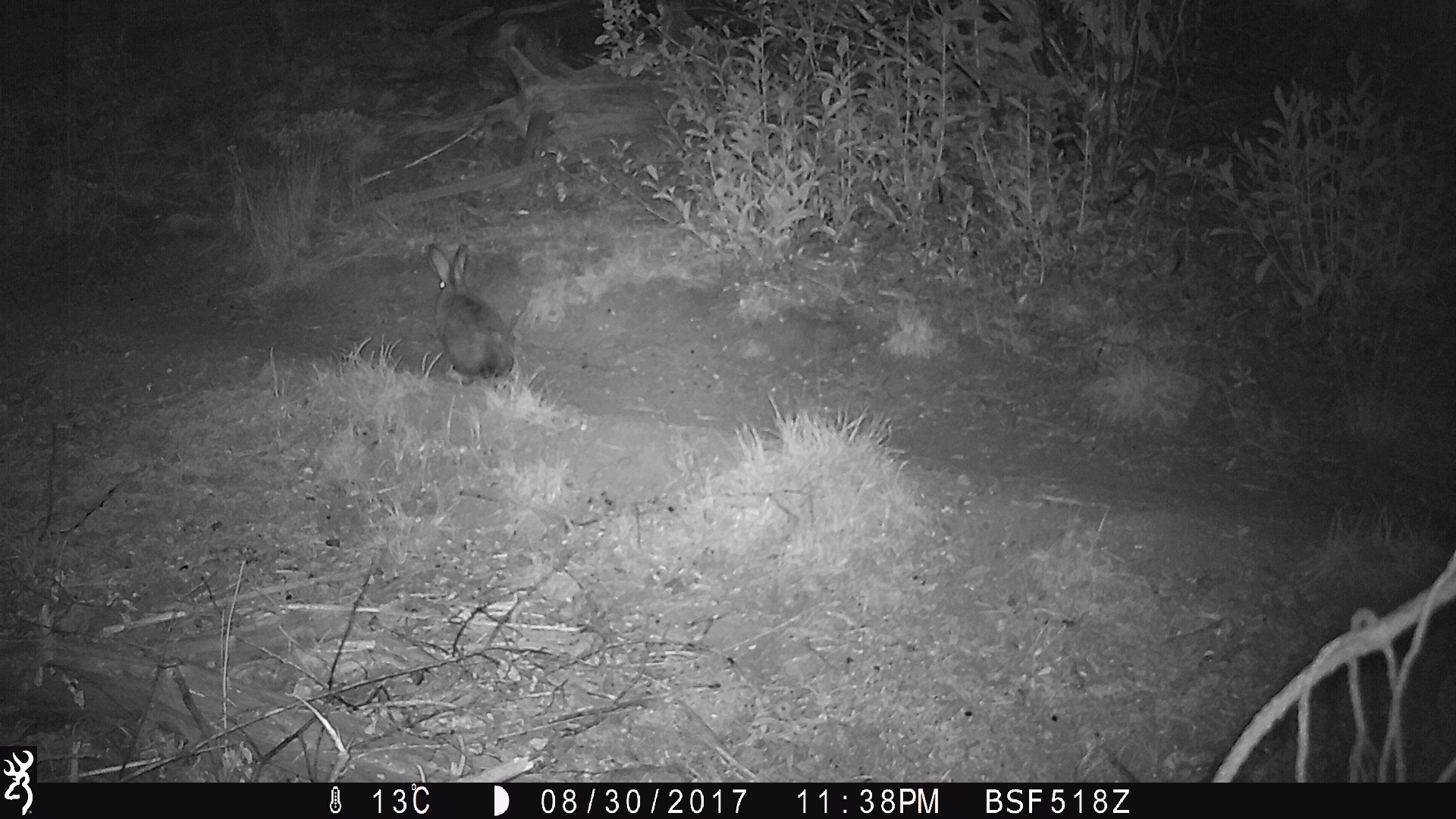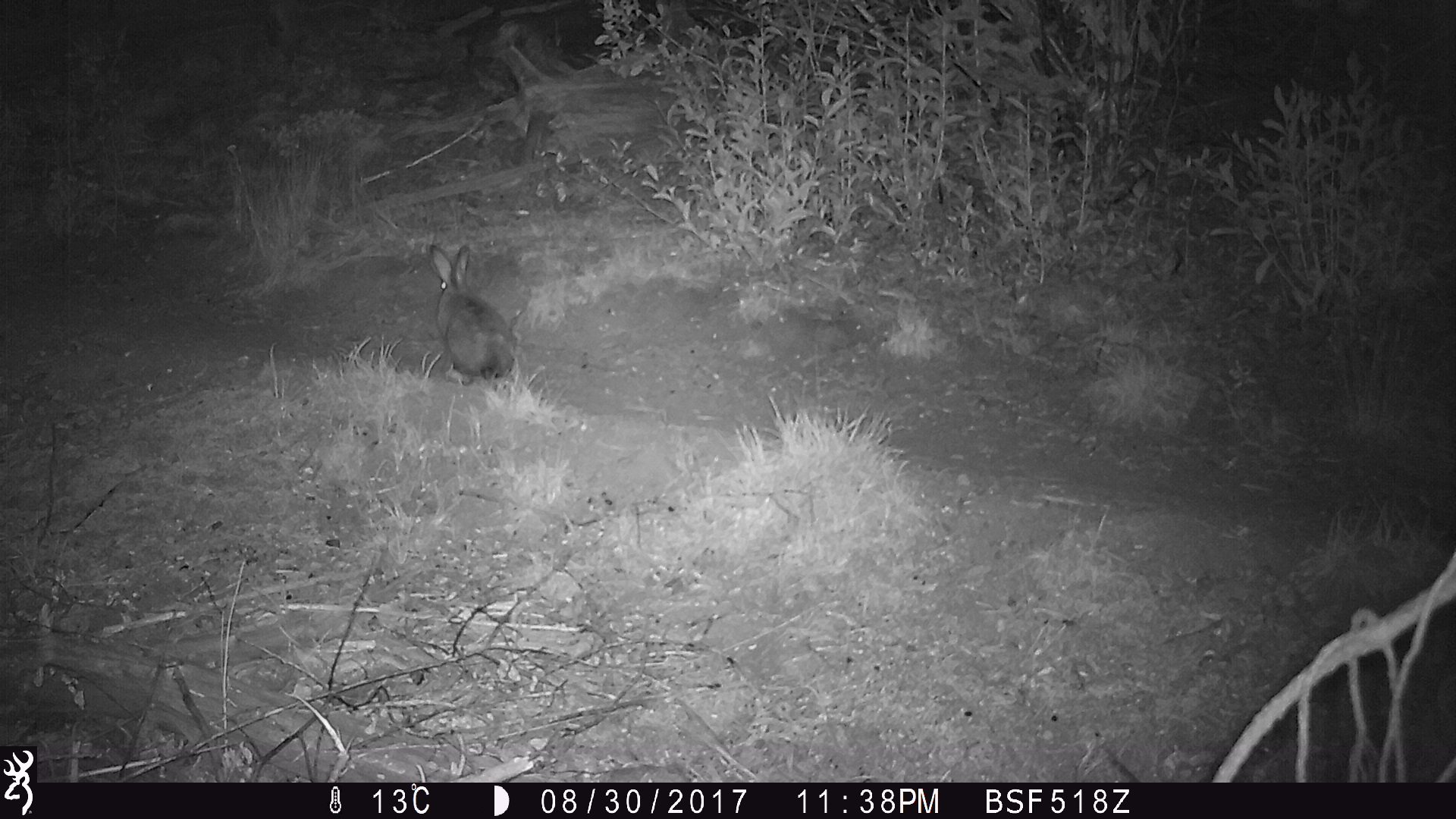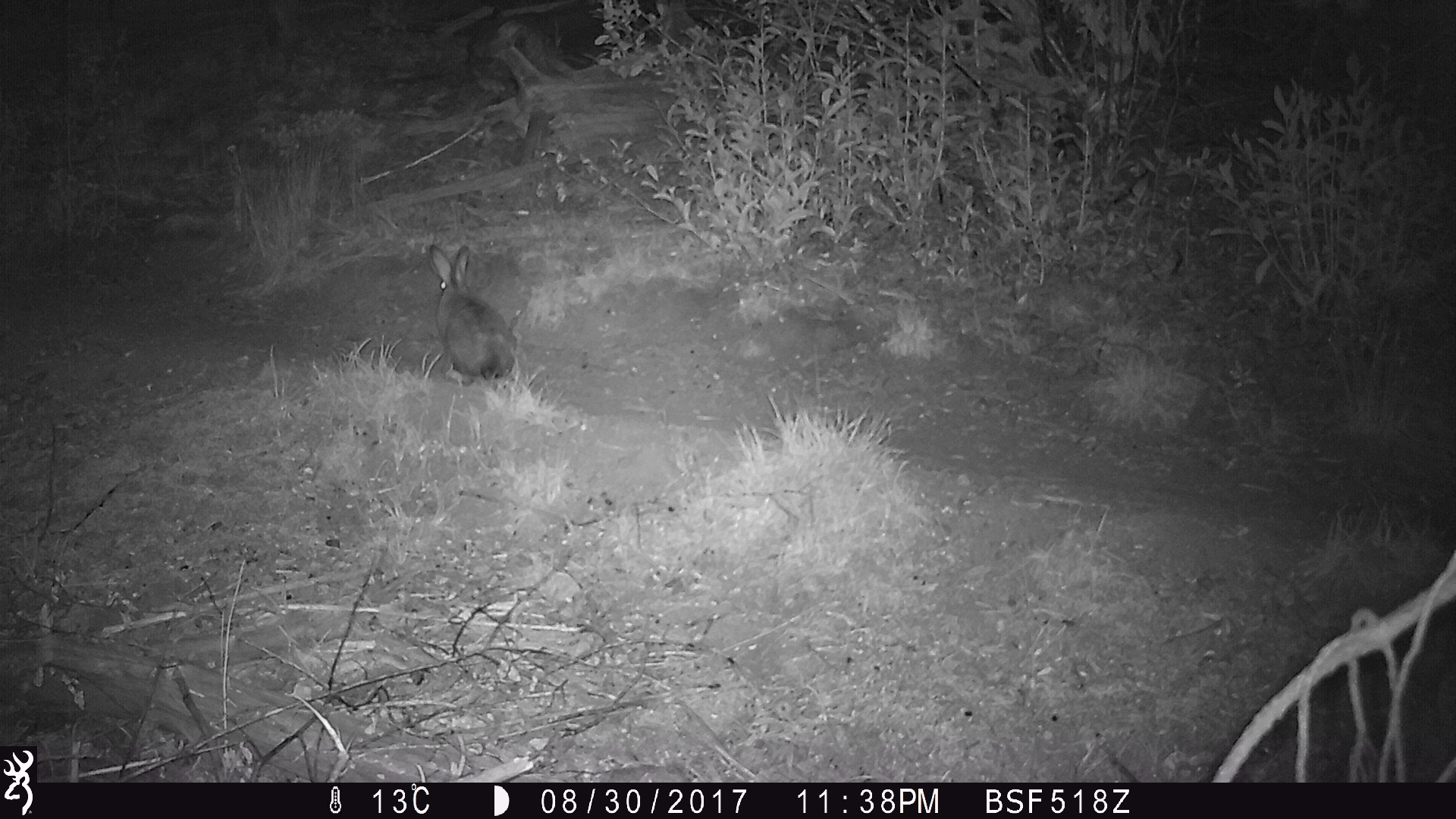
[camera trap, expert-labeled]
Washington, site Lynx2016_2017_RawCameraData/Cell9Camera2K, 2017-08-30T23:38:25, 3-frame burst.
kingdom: Animalia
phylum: Chordata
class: Mammalia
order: Lagomorpha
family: Leporidae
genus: Lepus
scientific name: Lepus americanus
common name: snowshoe hare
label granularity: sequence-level